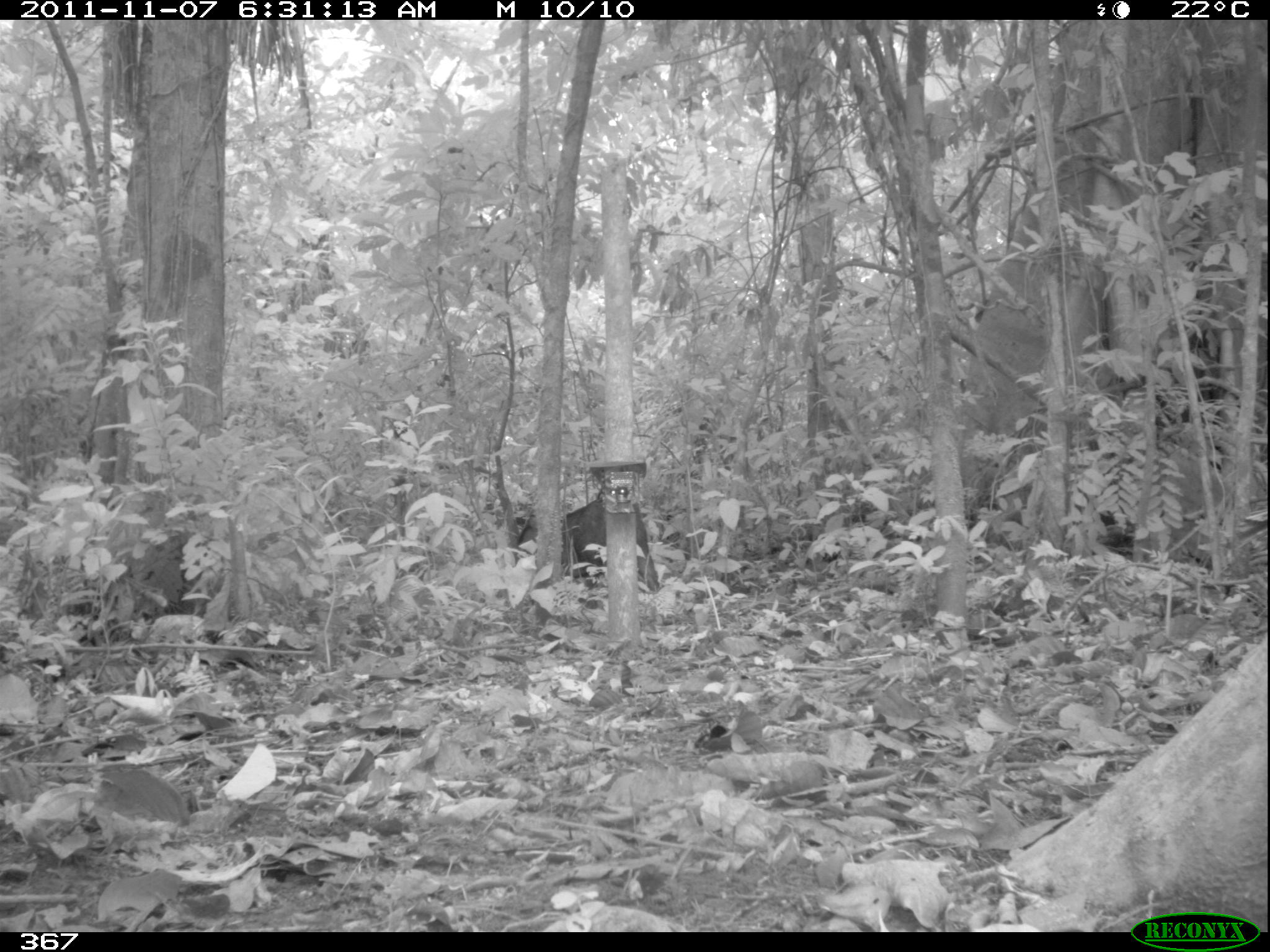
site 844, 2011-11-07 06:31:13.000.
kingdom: Animalia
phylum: Chordata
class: Mammalia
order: Artiodactyla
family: Tayassuidae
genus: Tayassu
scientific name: Tayassu pecari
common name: white-lipped peccary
Tayassu pecari (white-lipped peccary).